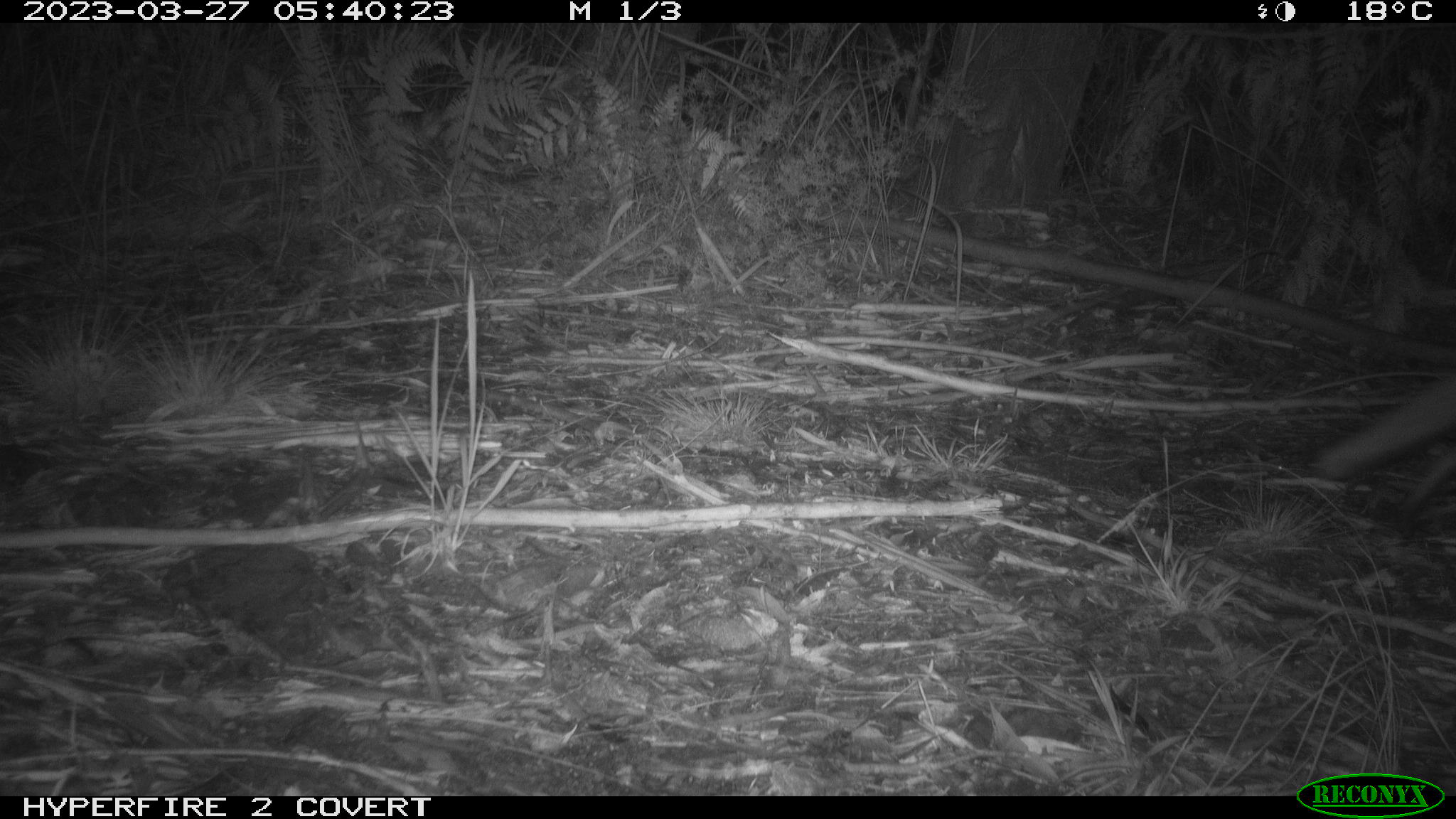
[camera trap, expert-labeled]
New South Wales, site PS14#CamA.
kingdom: Animalia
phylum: Chordata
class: Mammalia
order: Carnivora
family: Canidae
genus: Vulpes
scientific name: Vulpes vulpes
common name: red fox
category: fox